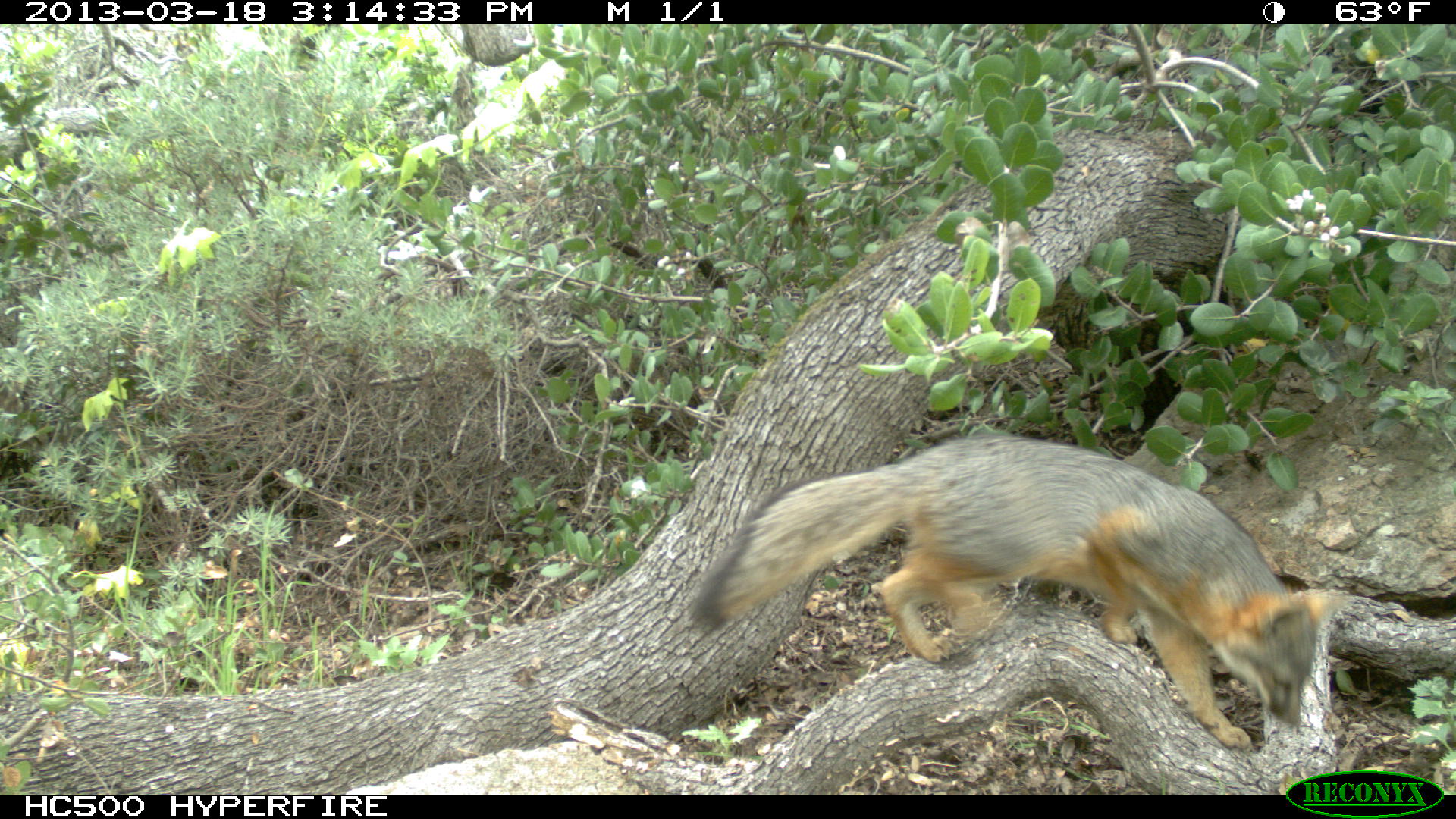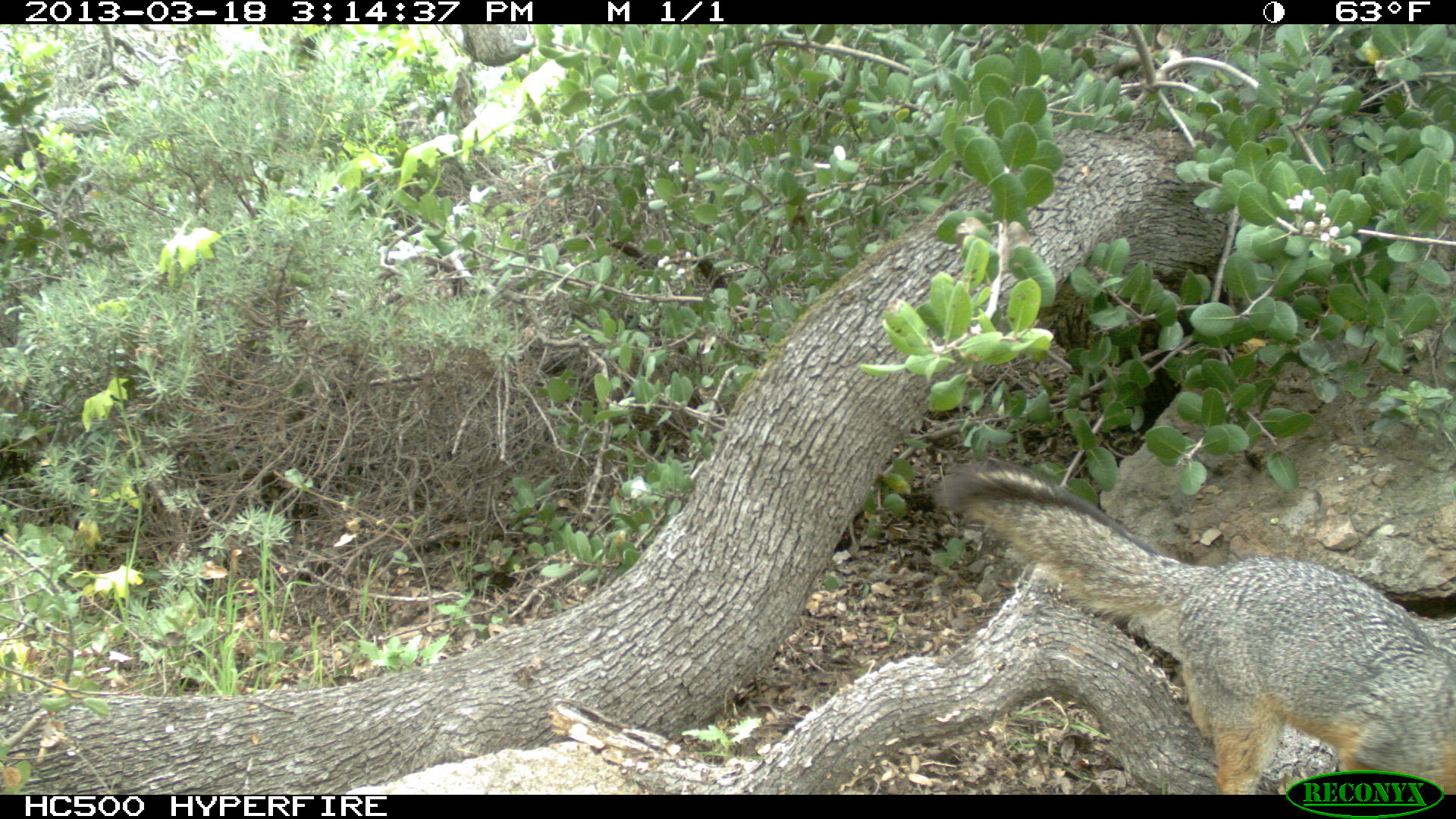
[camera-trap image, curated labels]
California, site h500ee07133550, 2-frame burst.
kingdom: Animalia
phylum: Chordata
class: Mammalia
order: Carnivora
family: Canidae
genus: Urocyon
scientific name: Urocyon littoralis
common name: island fox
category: fox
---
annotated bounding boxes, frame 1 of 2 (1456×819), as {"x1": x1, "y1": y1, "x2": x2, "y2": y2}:
fox: {"x1": 688, "y1": 434, "x2": 1340, "y2": 750}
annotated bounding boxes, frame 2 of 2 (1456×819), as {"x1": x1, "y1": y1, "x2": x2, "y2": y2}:
fox: {"x1": 934, "y1": 457, "x2": 1455, "y2": 795}